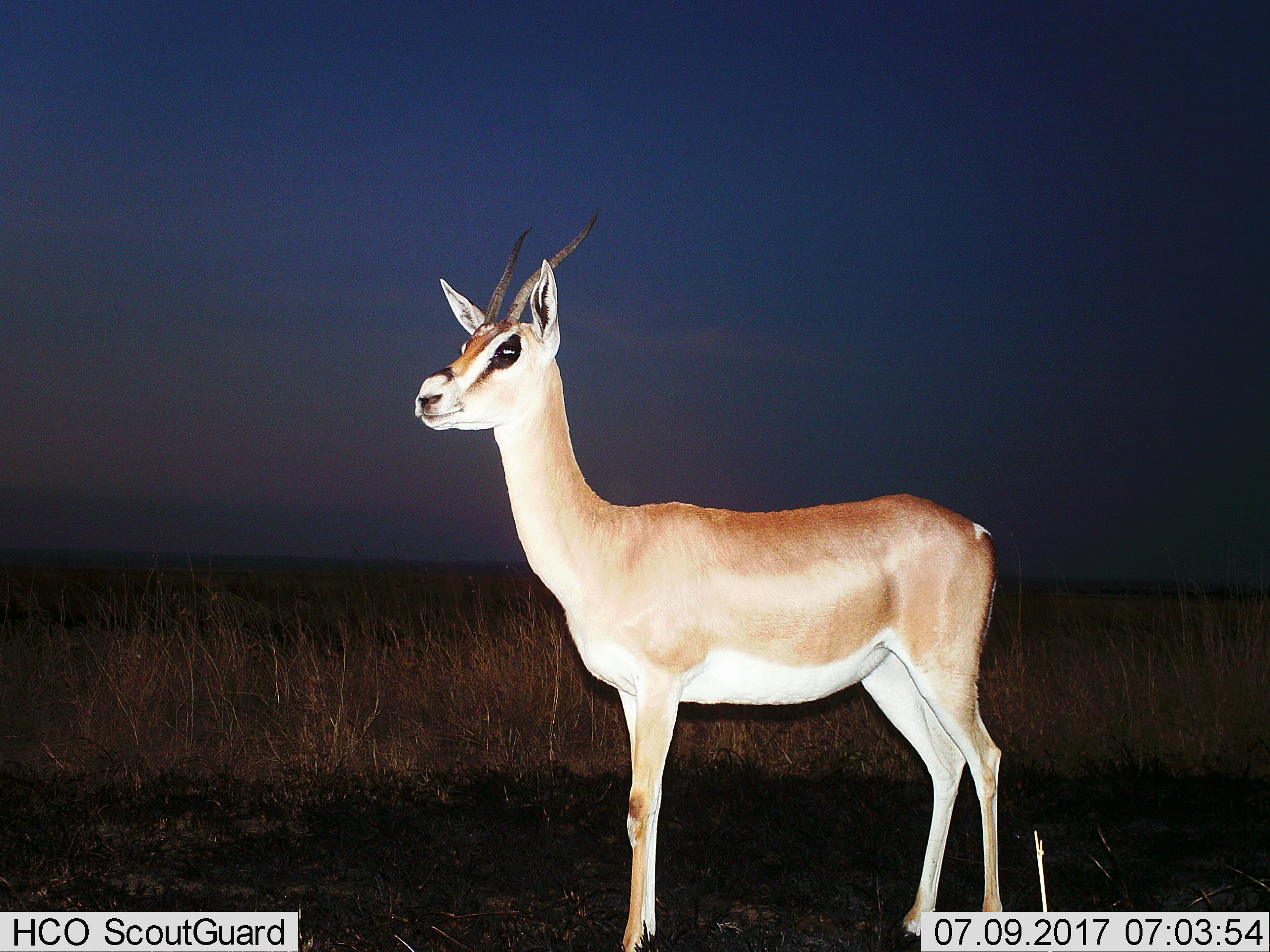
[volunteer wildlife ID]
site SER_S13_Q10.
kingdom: Animalia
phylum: Chordata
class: Mammalia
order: Artiodactyla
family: Bovidae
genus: Nanger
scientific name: Nanger granti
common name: grant's gazelle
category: gazellegrants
Gazellegrants (grant's gazelle) (Nanger granti), count 1. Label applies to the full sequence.